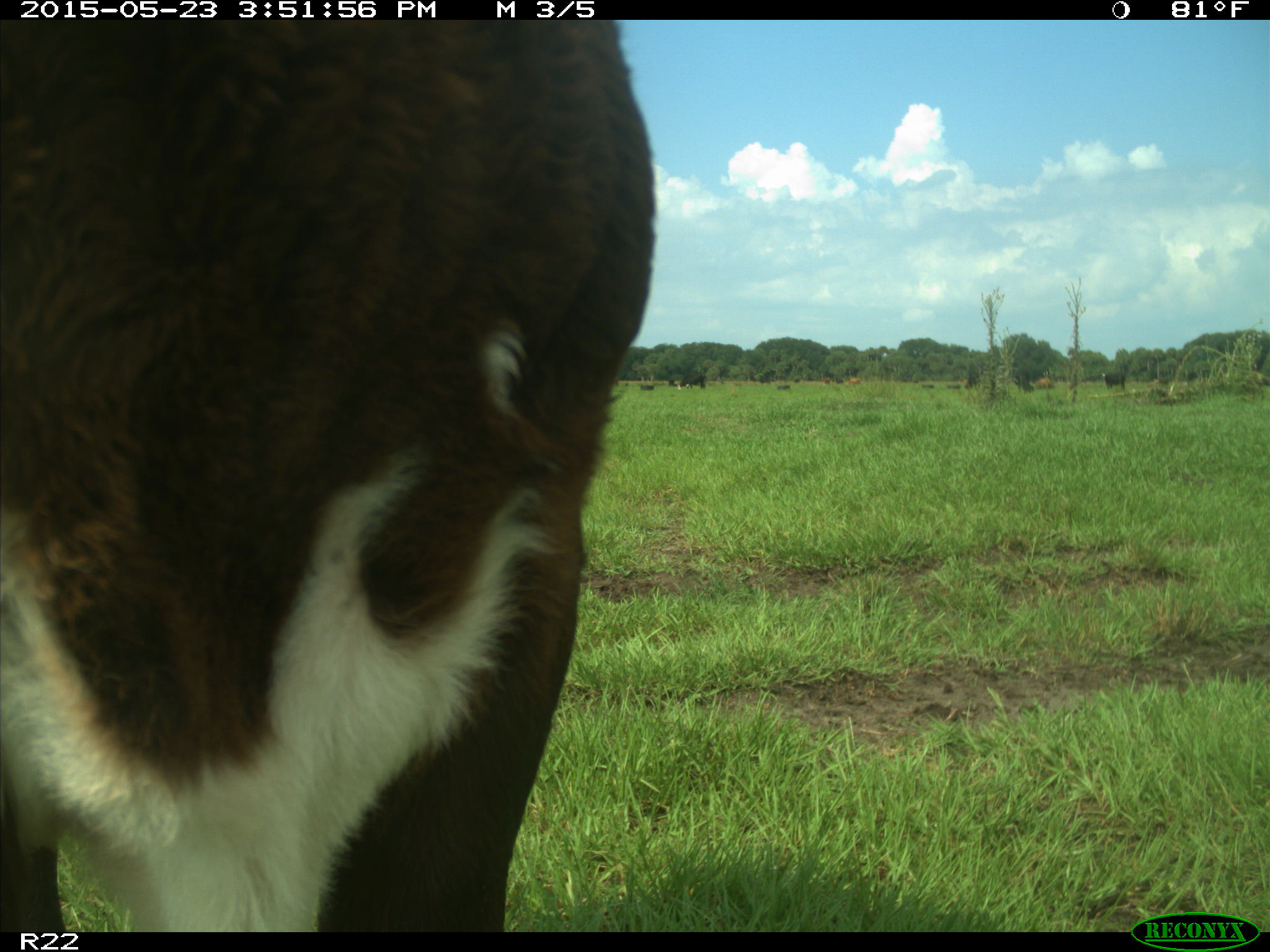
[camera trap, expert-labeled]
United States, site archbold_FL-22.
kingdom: Animalia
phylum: Chordata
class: Mammalia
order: Artiodactyla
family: Bovidae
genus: Bos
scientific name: Bos taurus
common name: domestic cow